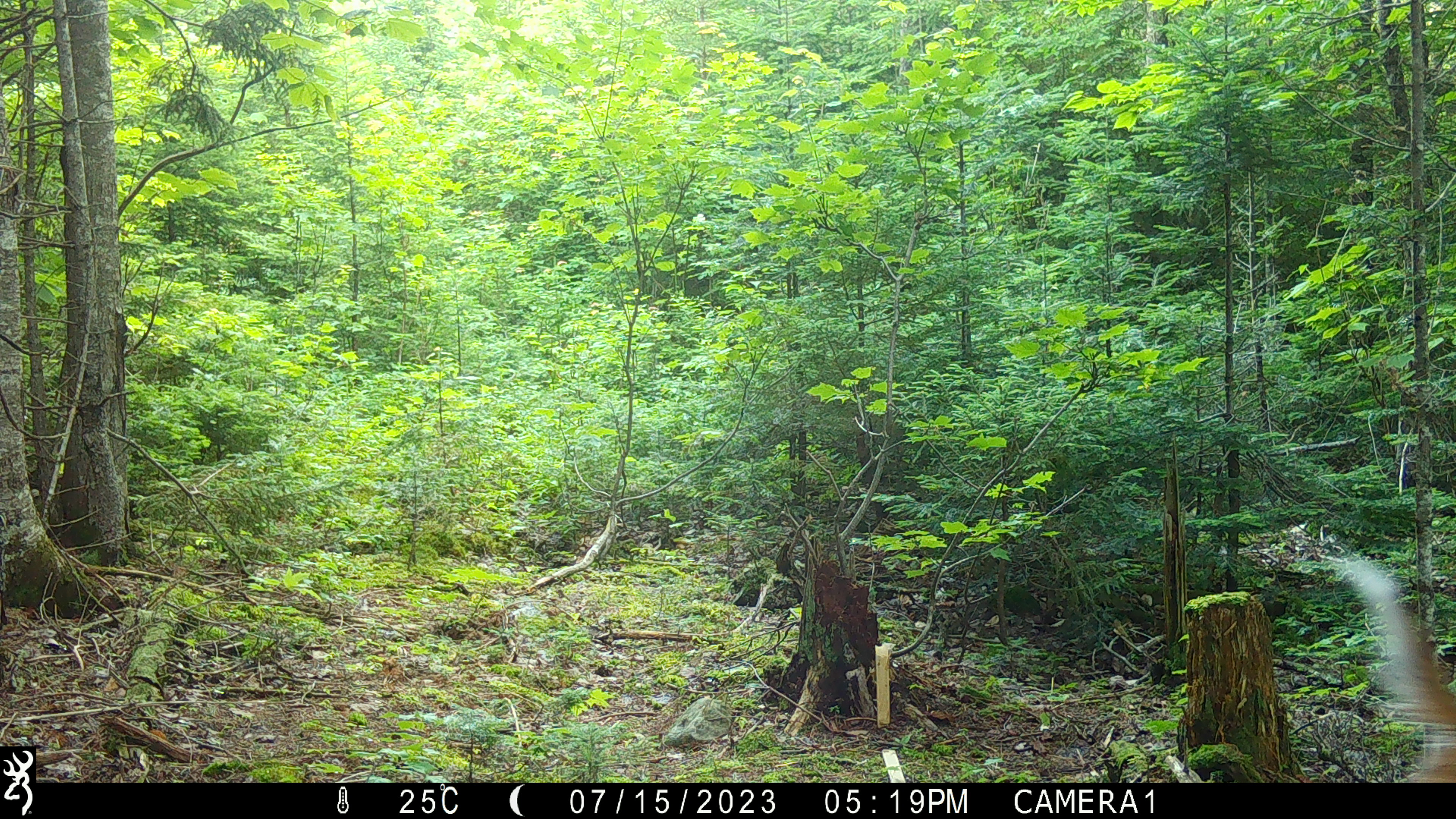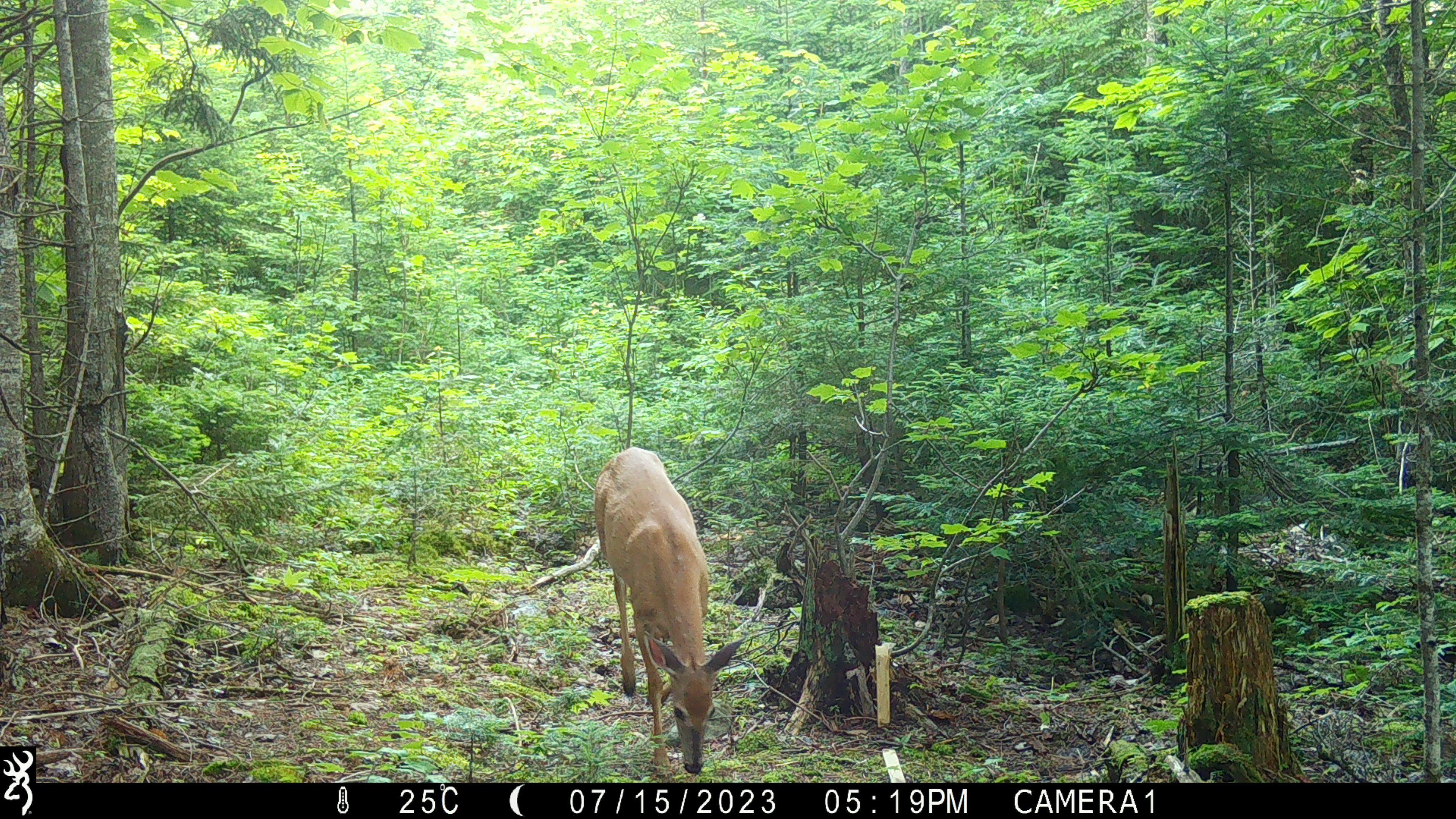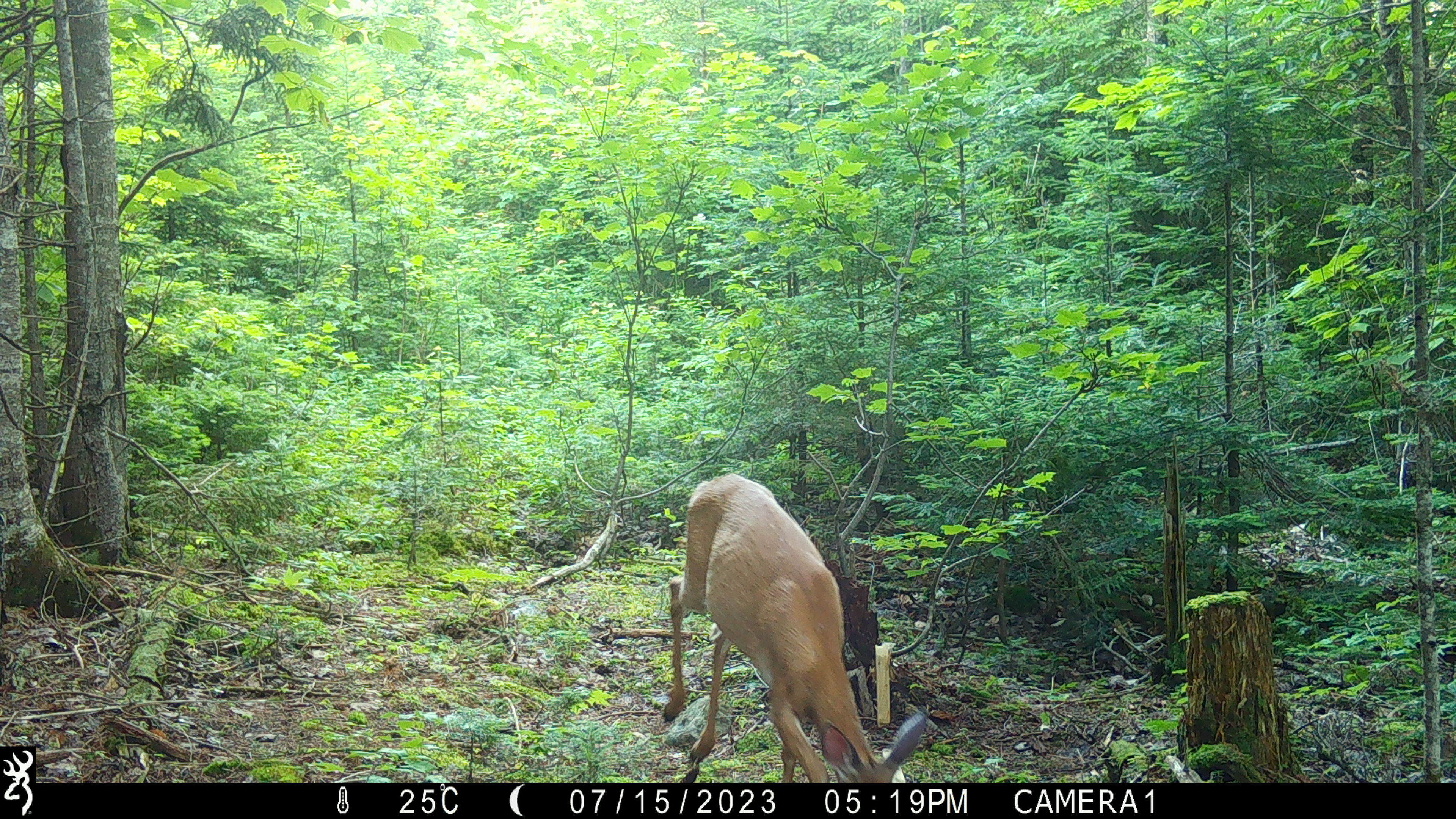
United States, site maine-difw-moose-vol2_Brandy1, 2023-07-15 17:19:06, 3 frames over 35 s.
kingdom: Animalia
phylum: Chordata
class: Mammalia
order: Artiodactyla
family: Cervidae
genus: Odocoileus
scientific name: Odocoileus virginianus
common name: white-tailed deer